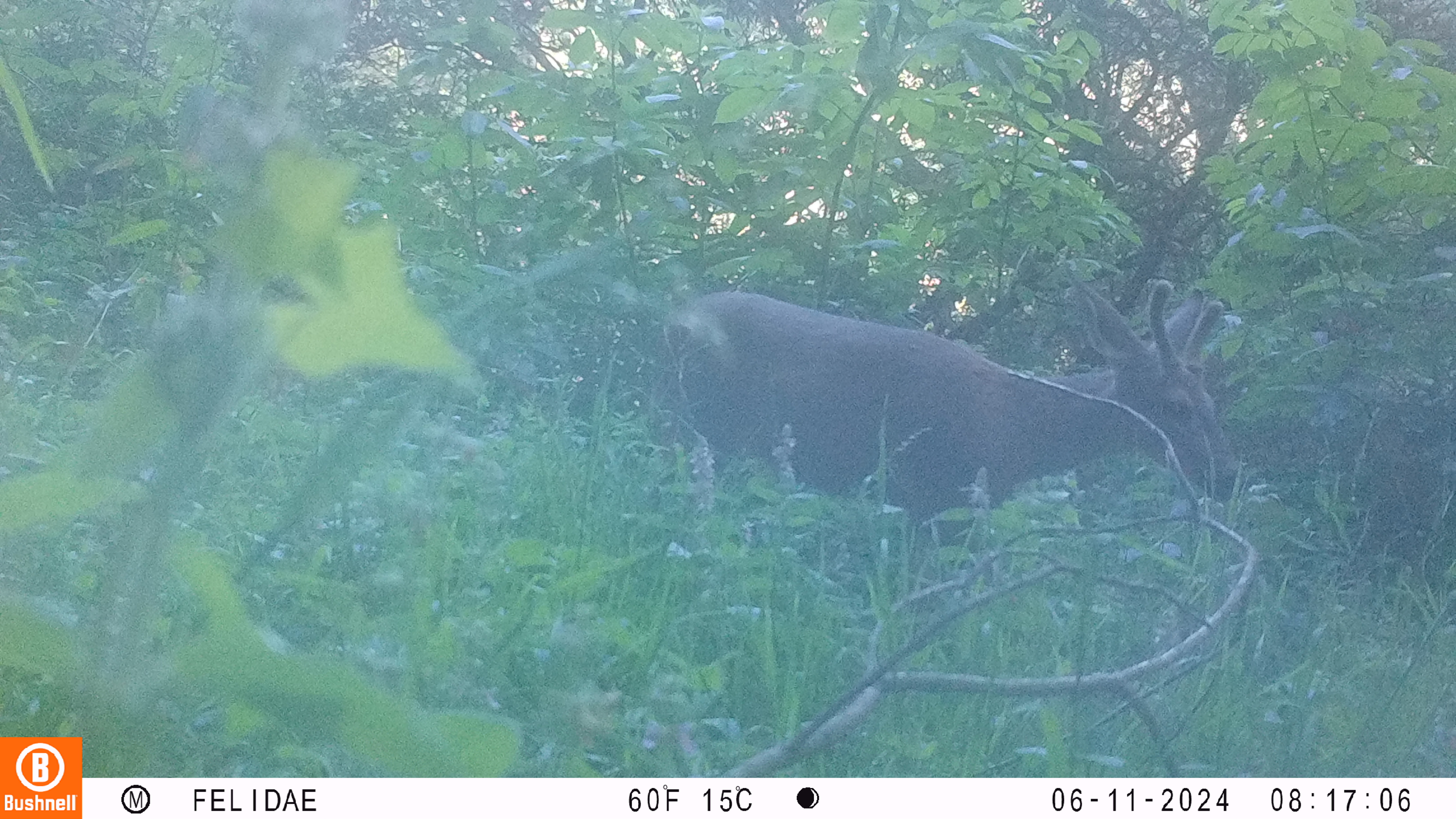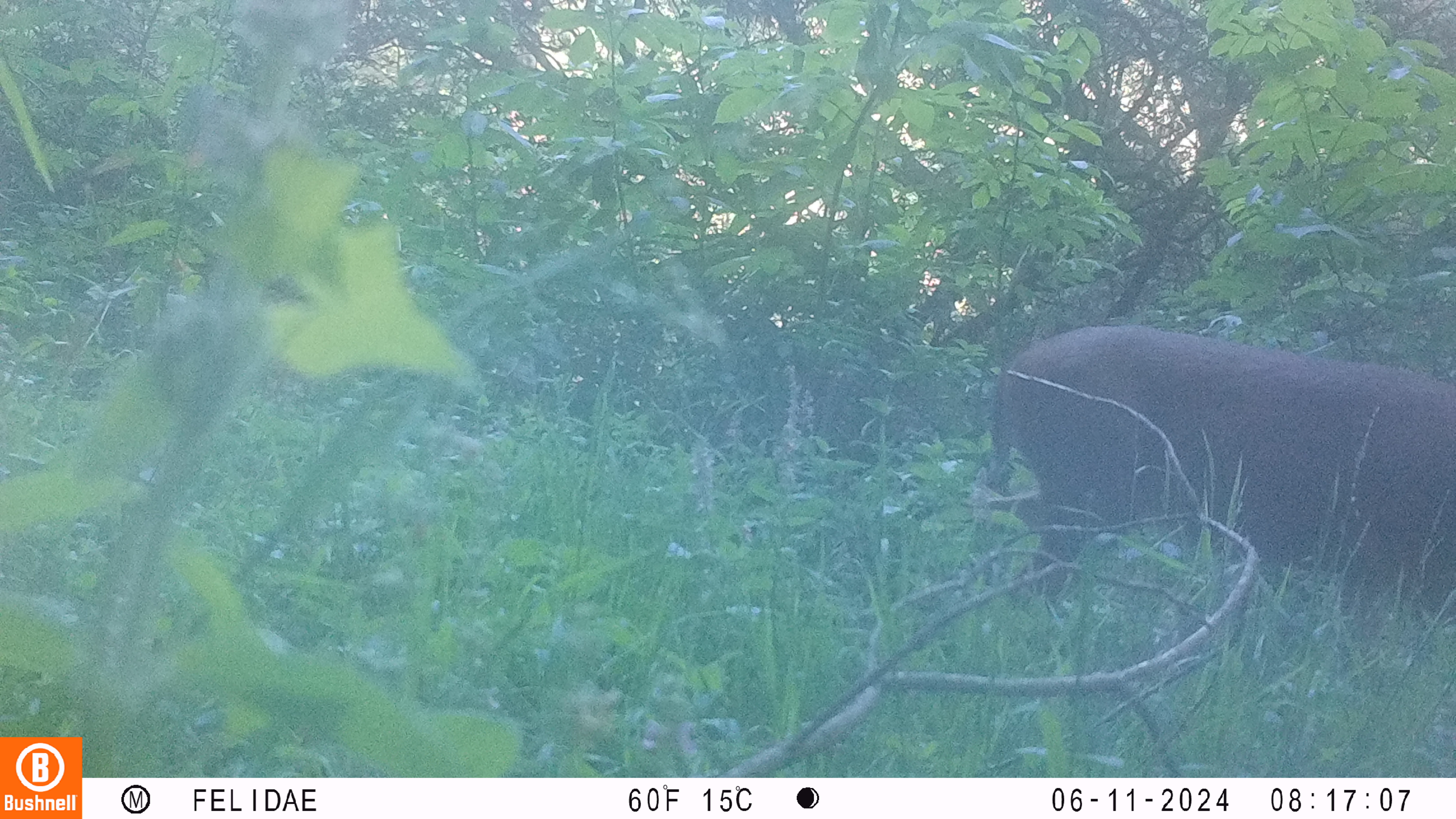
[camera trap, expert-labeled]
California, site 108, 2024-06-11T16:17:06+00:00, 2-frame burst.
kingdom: Animalia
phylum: Chordata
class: Mammalia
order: Artiodactyla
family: Cervidae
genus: Odocoileus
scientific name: Odocoileus hemionus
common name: mule deer